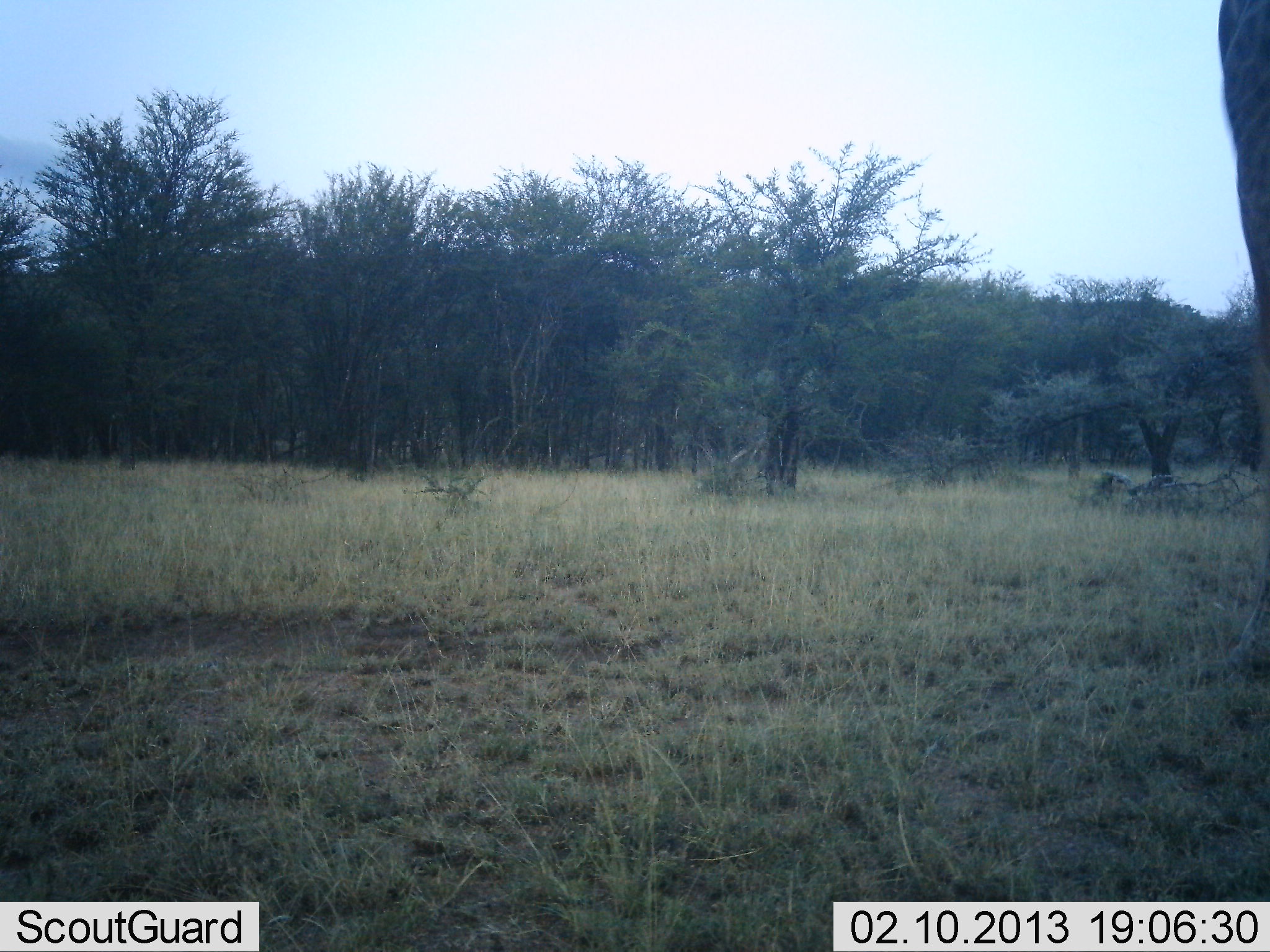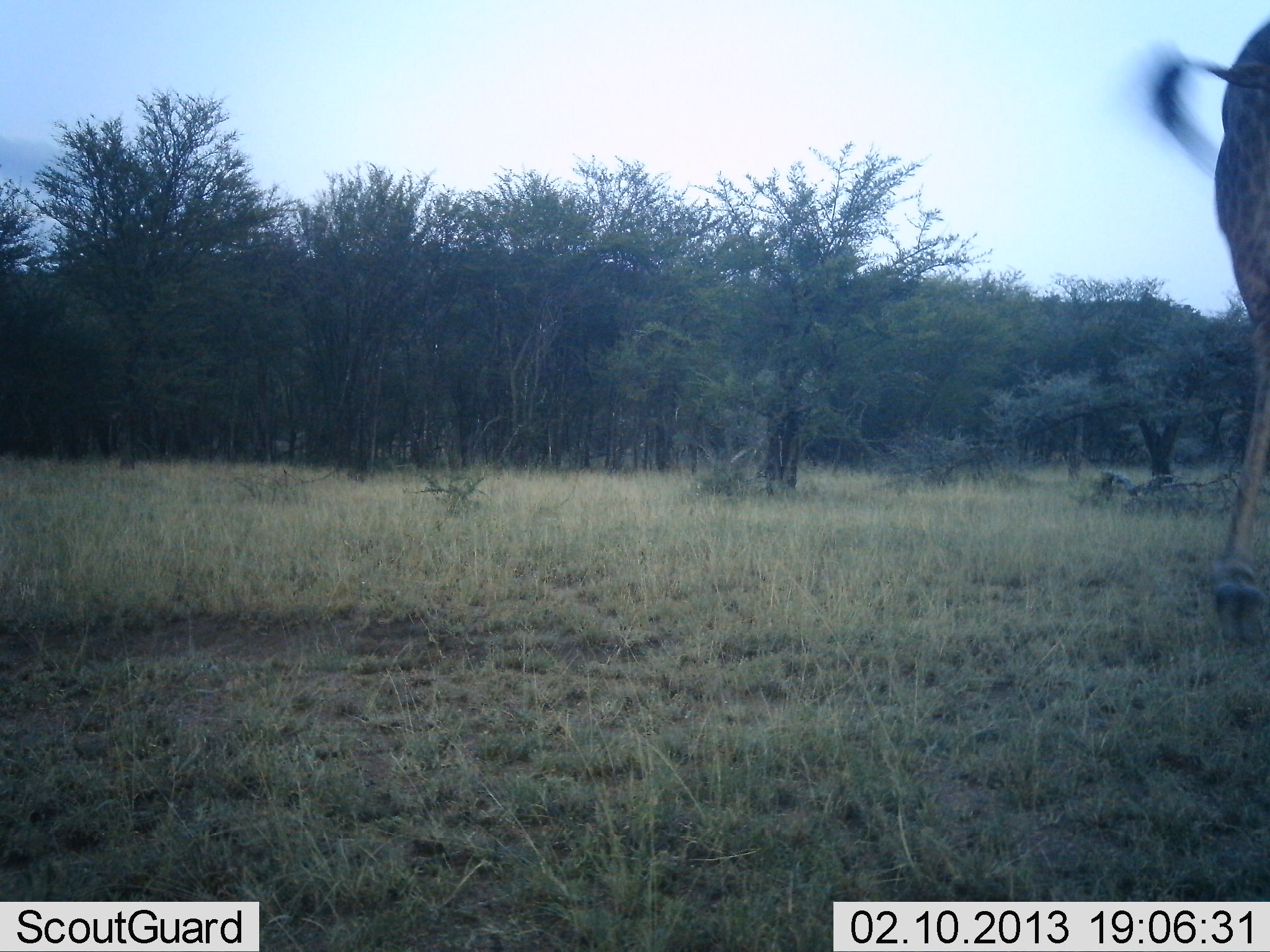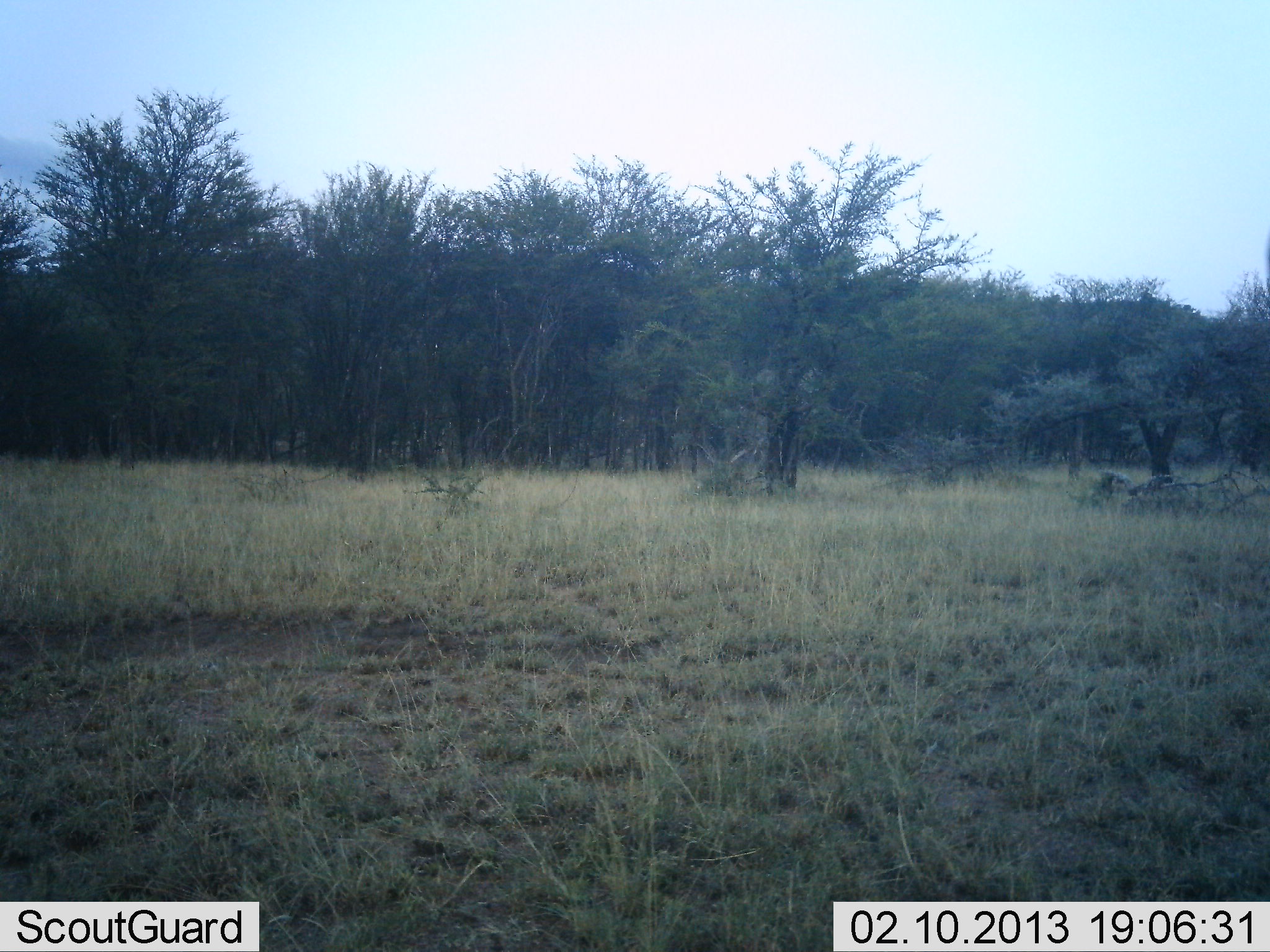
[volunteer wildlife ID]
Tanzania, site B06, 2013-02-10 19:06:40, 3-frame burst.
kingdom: Animalia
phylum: Chordata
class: Mammalia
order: Artiodactyla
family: Giraffidae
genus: Giraffa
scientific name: Giraffa camelopardalis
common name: giraffe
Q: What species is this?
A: Giraffe (Giraffa camelopardalis).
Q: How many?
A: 1.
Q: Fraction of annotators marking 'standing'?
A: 9%.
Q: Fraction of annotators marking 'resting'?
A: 0%.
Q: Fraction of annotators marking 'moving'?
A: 91%.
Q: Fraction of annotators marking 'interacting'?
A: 0%.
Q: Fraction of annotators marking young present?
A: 0%.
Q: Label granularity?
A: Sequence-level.